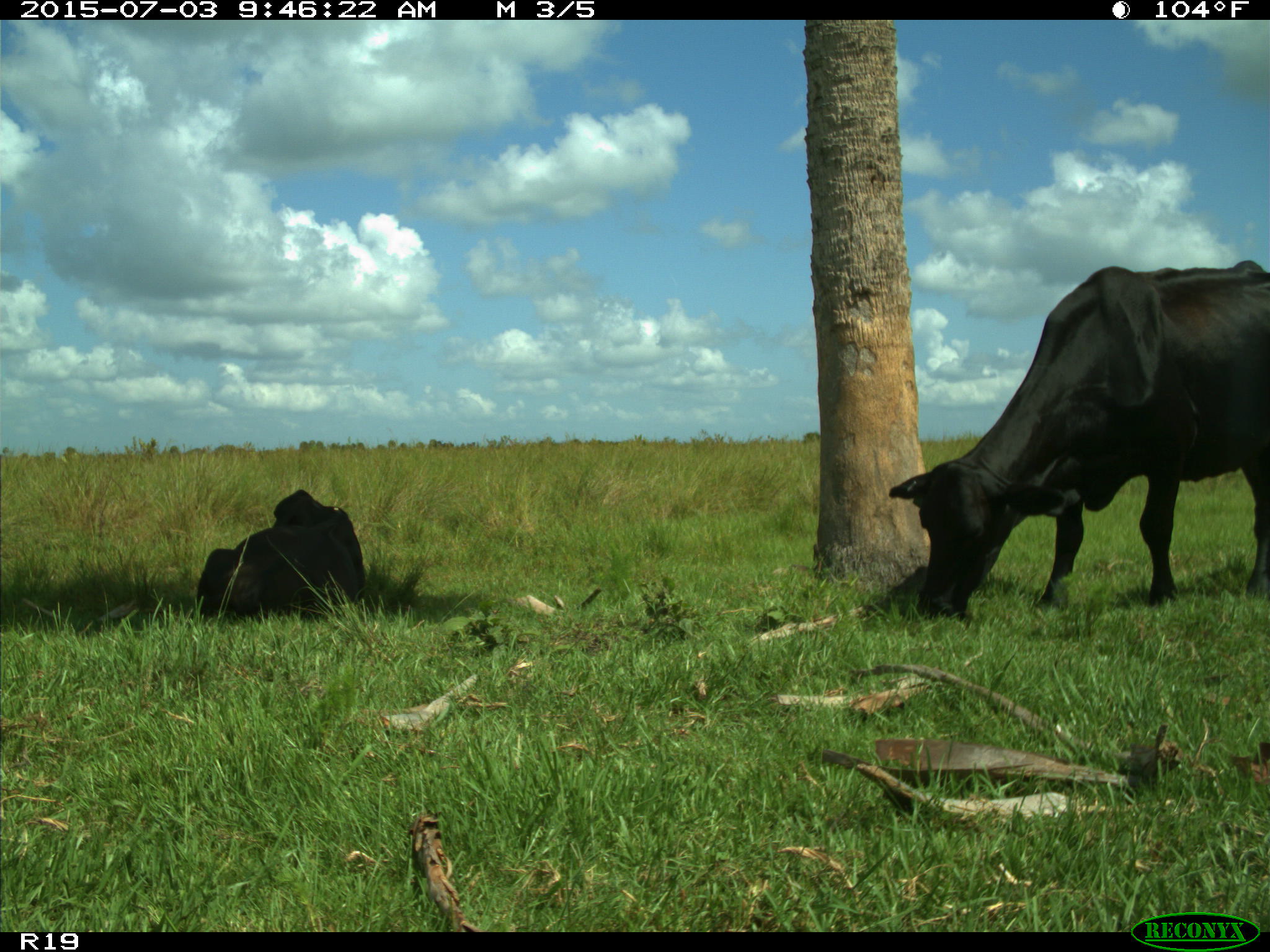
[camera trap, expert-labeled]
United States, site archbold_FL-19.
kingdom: Animalia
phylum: Chordata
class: Mammalia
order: Artiodactyla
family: Bovidae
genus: Bos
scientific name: Bos taurus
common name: domestic cow